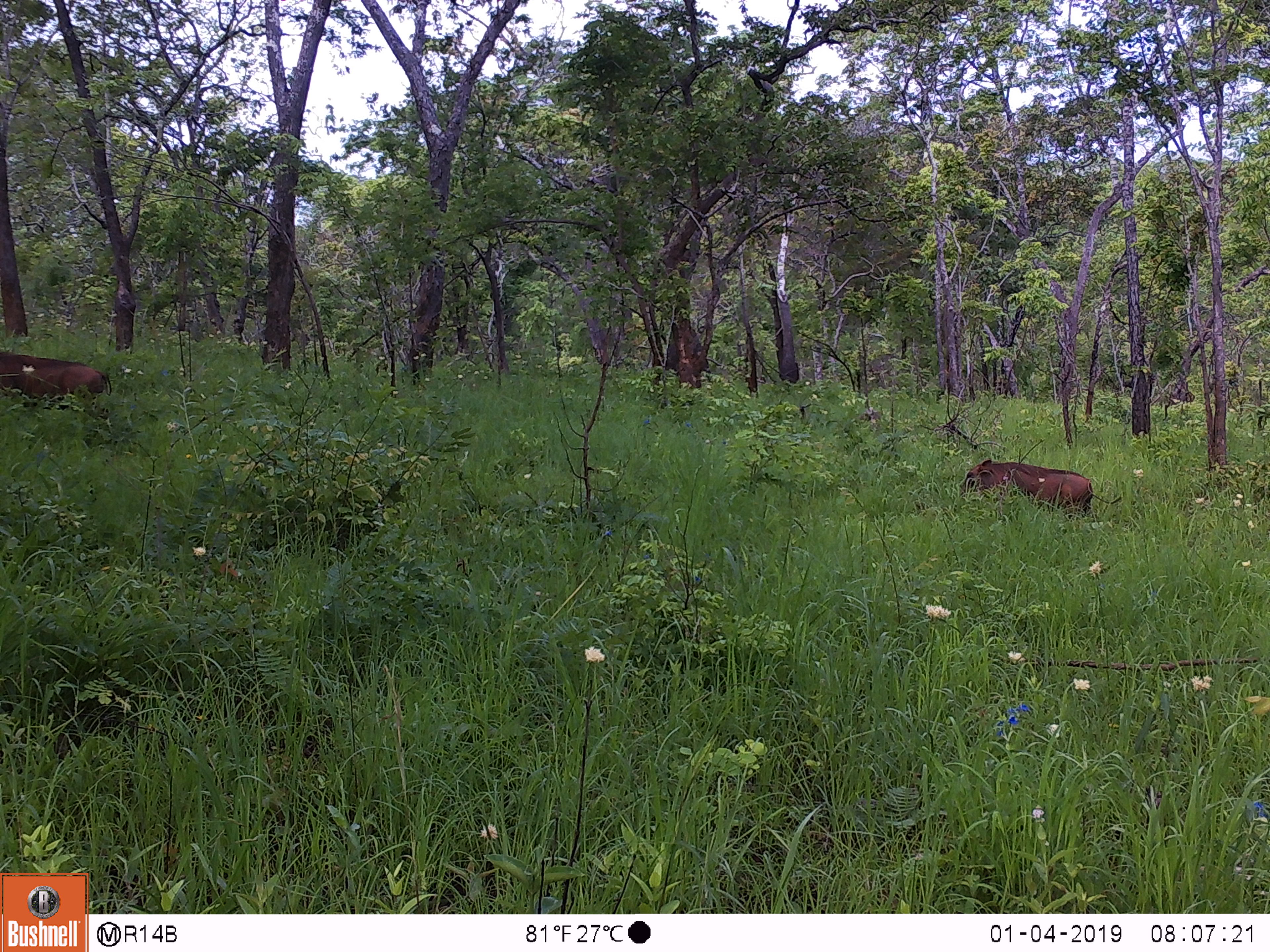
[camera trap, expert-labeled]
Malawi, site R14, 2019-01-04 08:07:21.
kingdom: Animalia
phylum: Chordata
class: Mammalia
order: Artiodactyla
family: Suidae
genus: Phacochoerus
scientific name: Phacochoerus africanus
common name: common warthog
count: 2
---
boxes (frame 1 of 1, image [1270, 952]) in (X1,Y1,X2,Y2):
common warthog: (953,451,1126,525); (0,343,116,421)